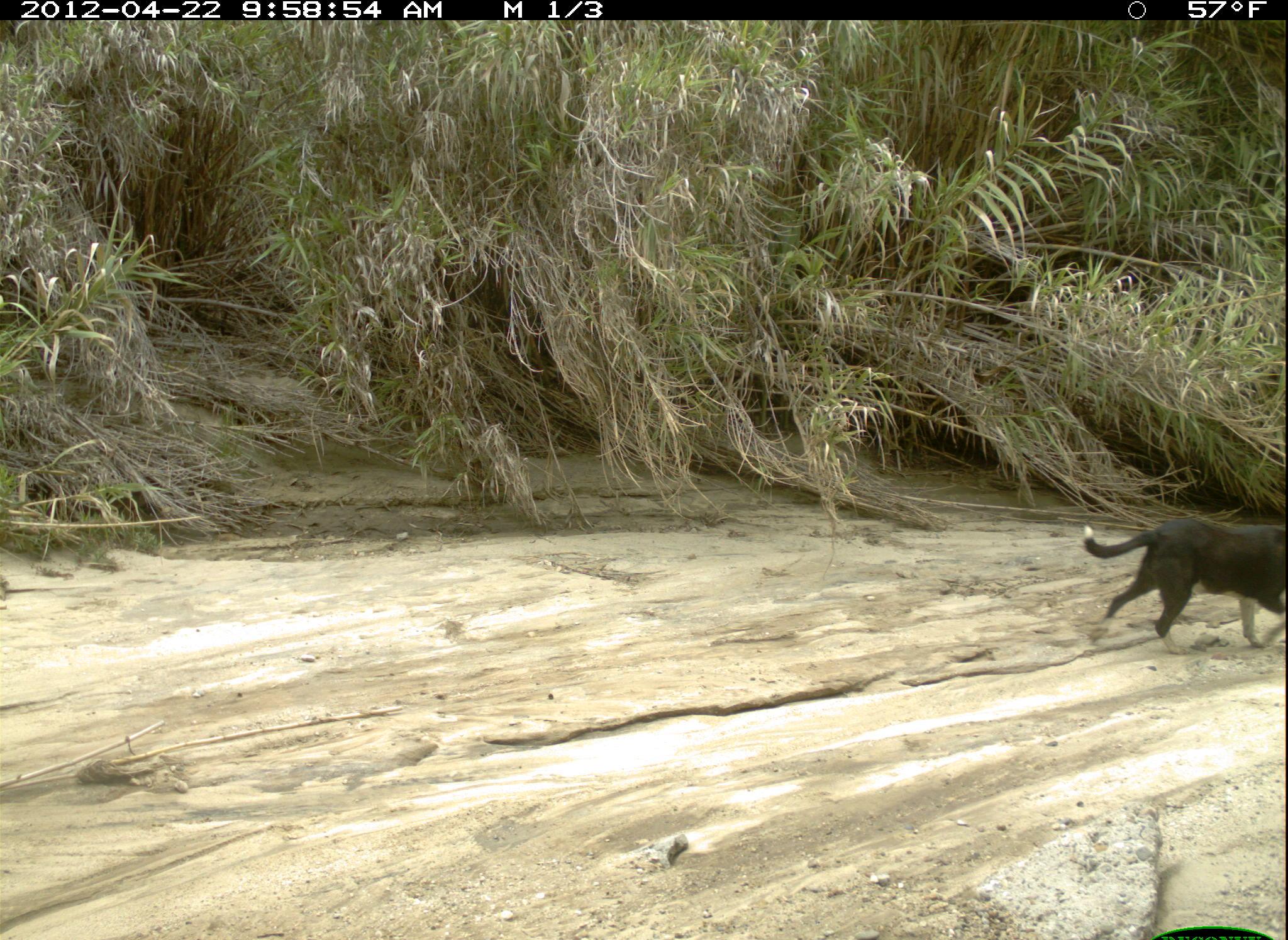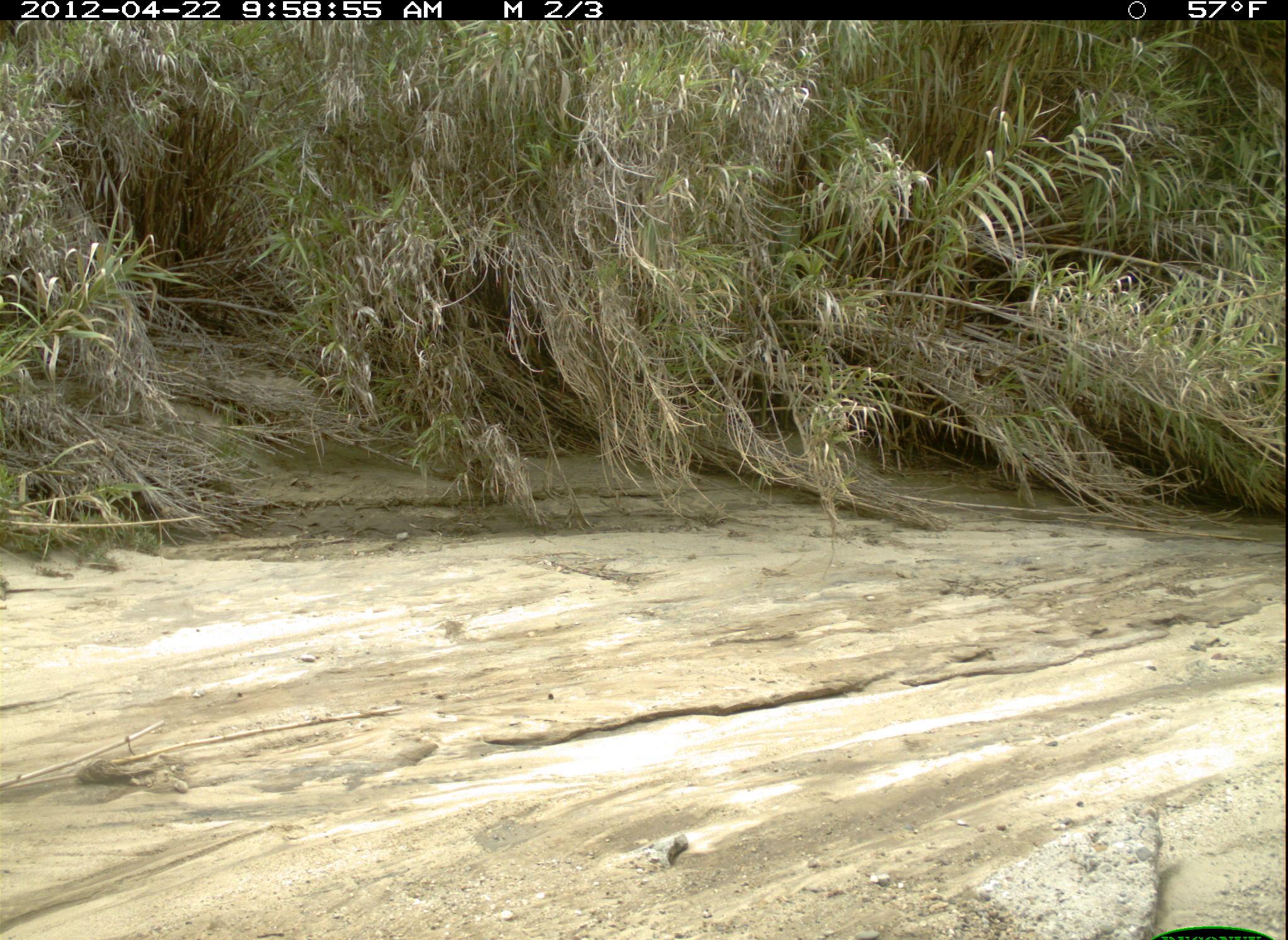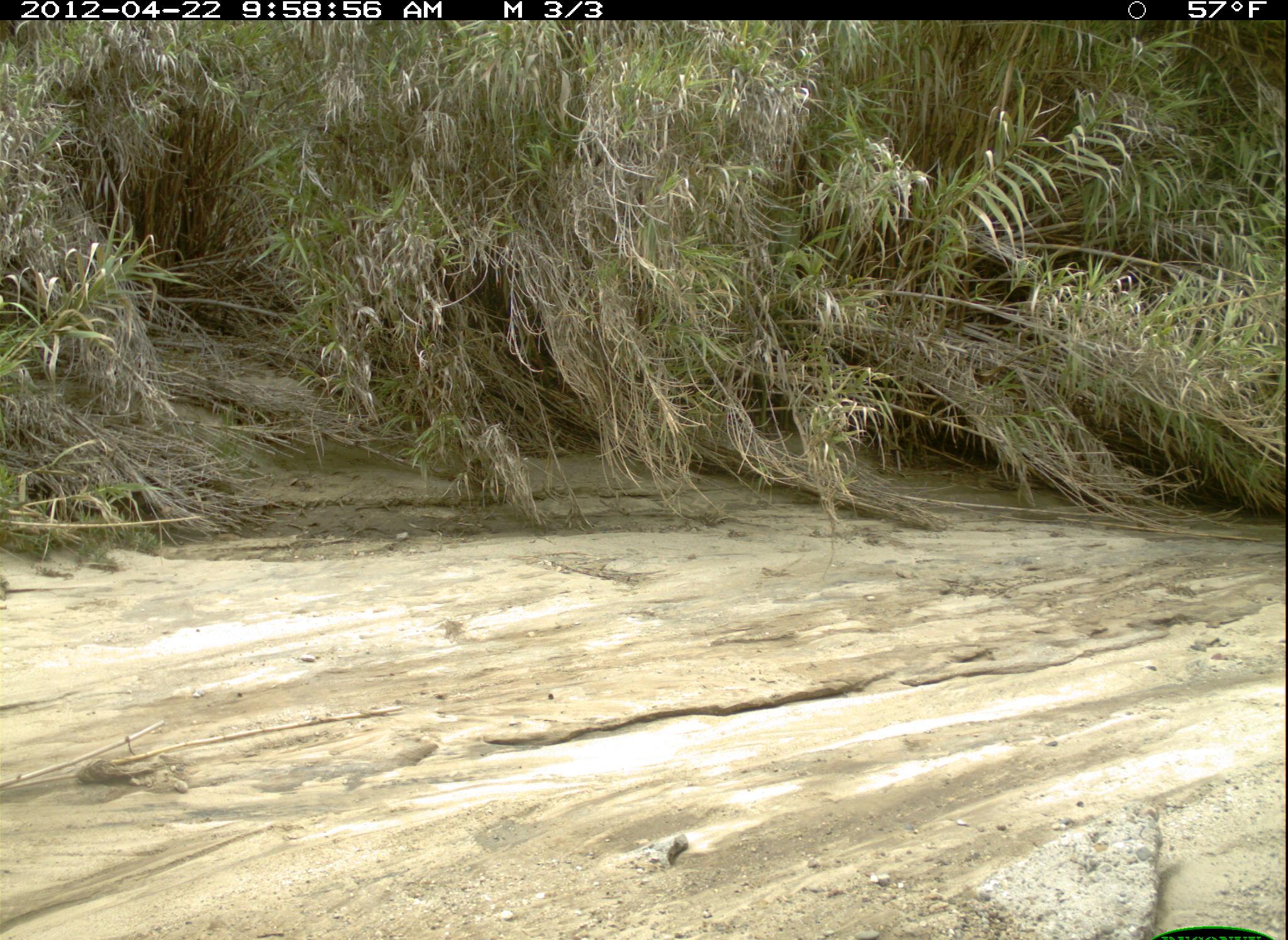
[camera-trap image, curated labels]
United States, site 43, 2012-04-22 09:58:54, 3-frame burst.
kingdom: Animalia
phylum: Chordata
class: Mammalia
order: Carnivora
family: Canidae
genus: Canis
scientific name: Canis familiaris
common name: domestic dog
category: dog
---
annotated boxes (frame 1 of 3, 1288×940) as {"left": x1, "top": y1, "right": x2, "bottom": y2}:
dog: {"left": 1075, "top": 499, "right": 1286, "bottom": 668}